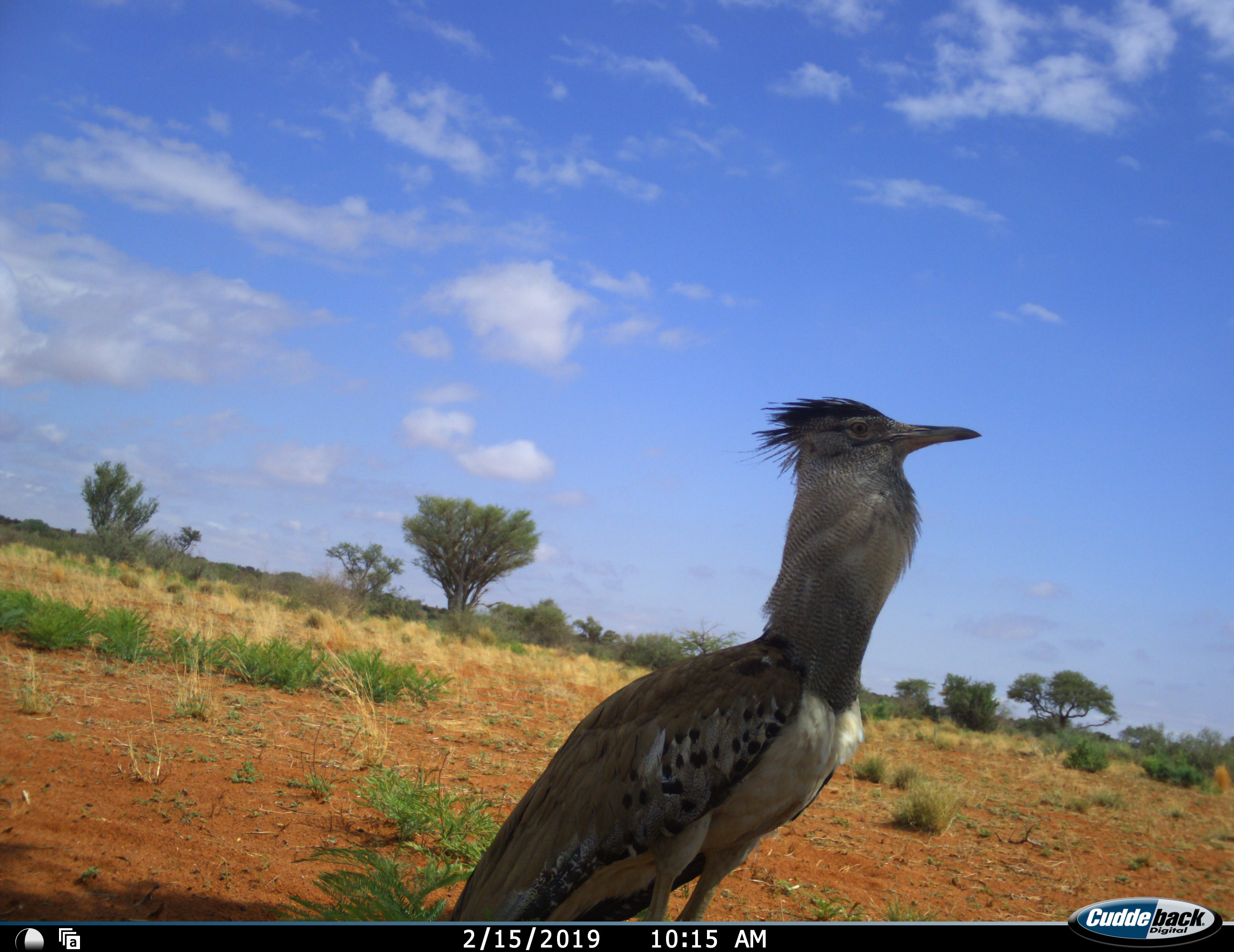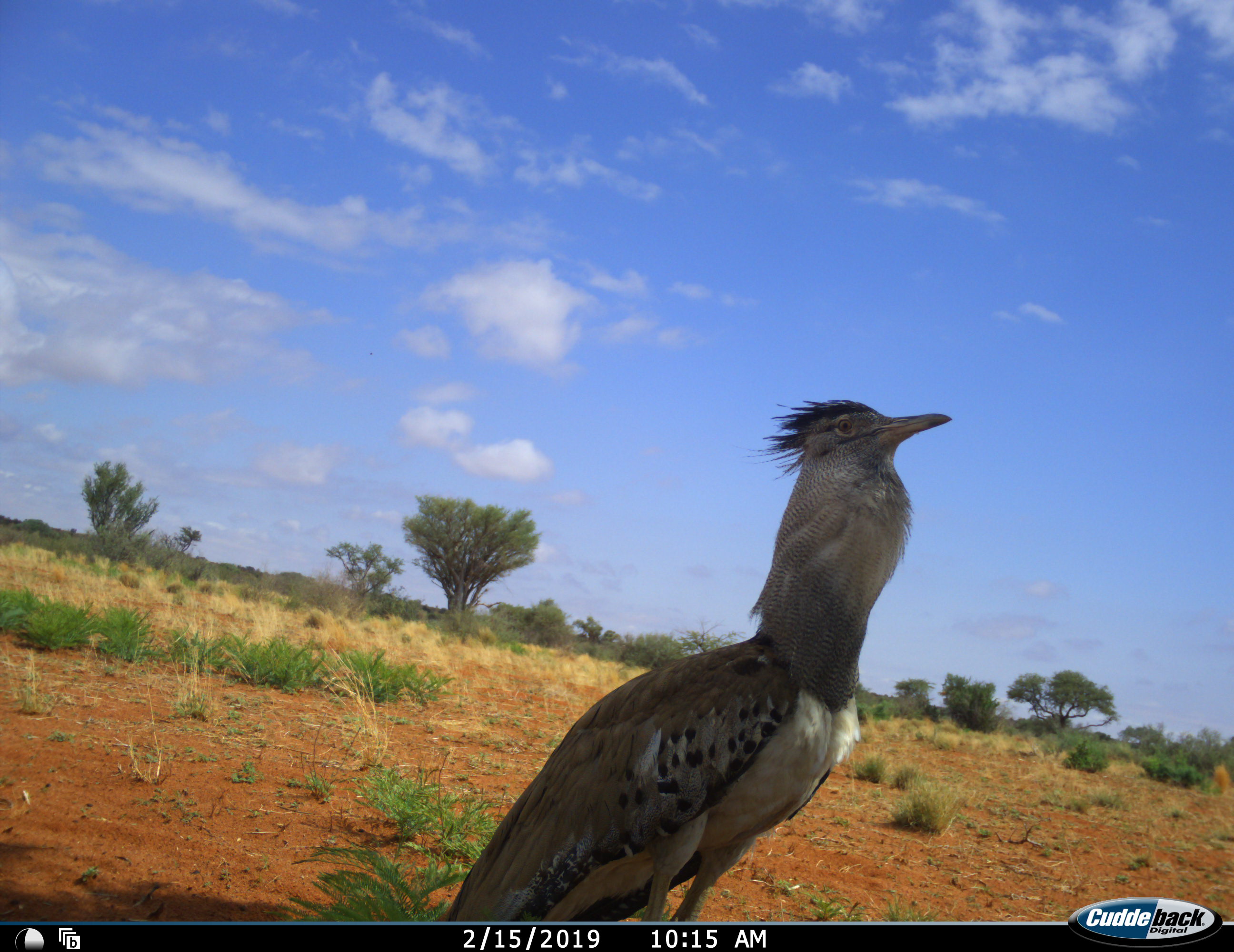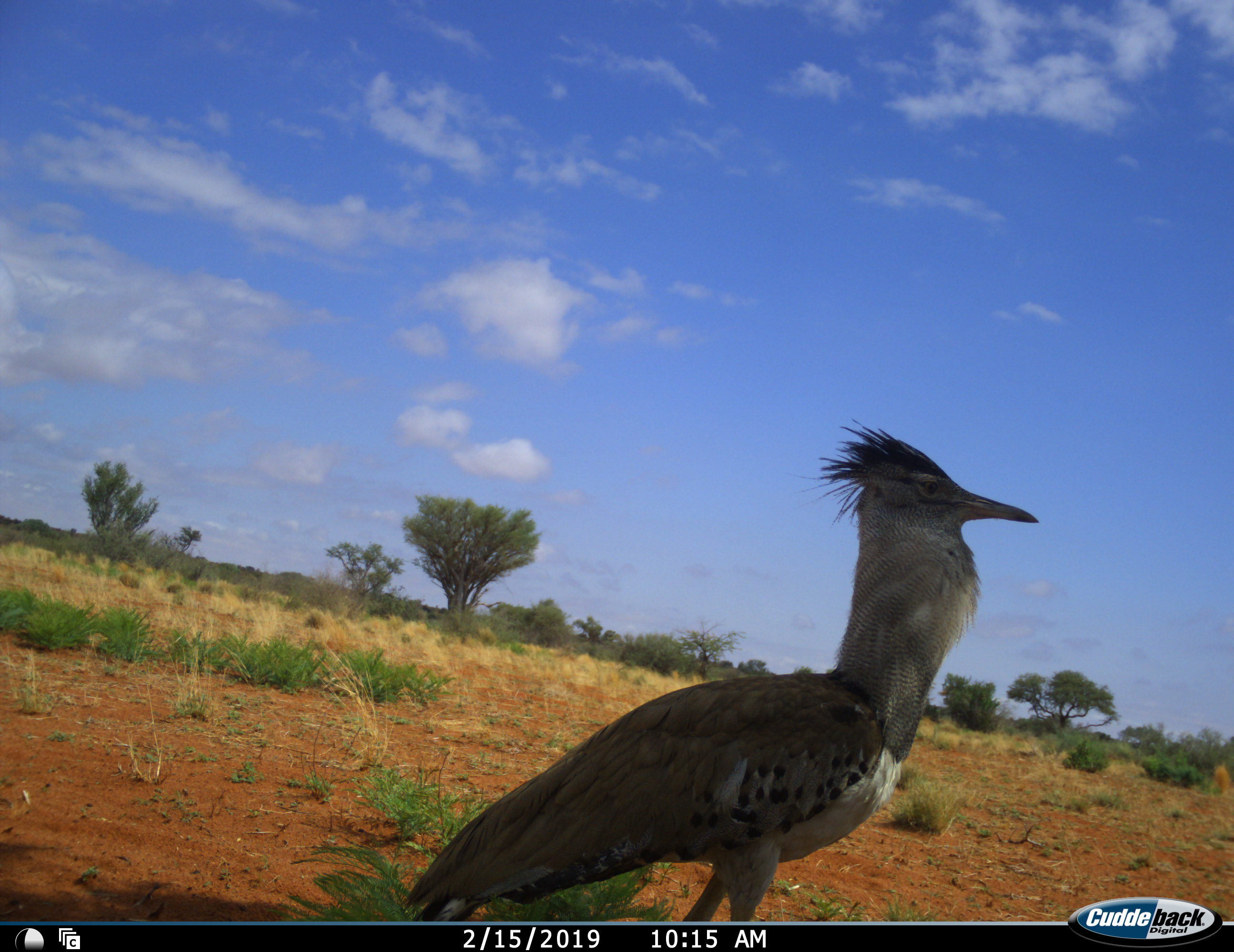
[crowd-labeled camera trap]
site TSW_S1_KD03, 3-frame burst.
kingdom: Animalia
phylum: Chordata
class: Aves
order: Otidiformes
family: Otididae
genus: Ardeotis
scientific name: Ardeotis kori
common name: kori bustard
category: bustardkori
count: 1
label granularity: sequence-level